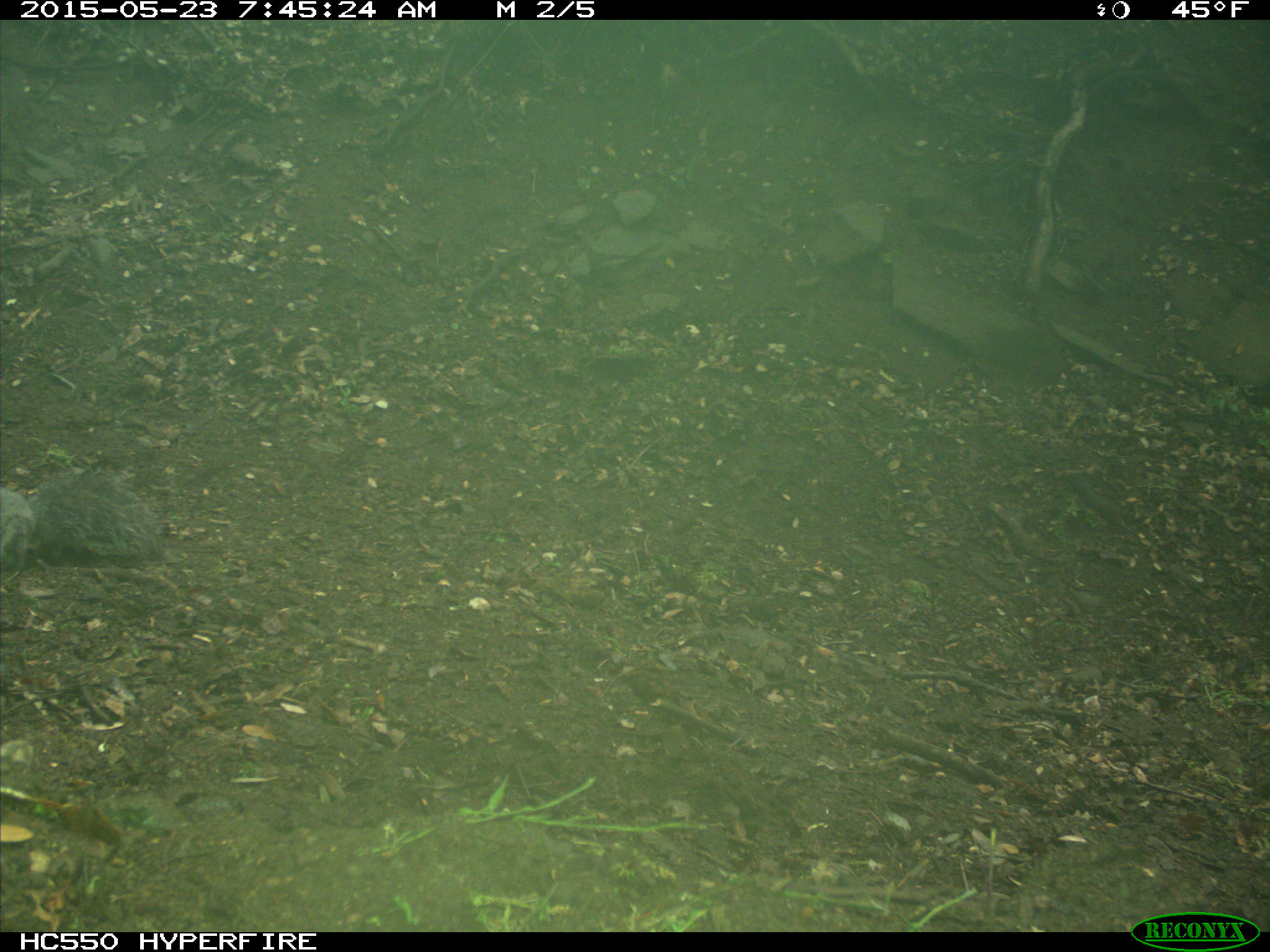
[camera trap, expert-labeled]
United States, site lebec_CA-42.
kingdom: Animalia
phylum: Chordata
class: Mammalia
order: Rodentia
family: Sciuridae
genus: Sciurus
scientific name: Sciurus carolinensis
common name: eastern gray squirrel